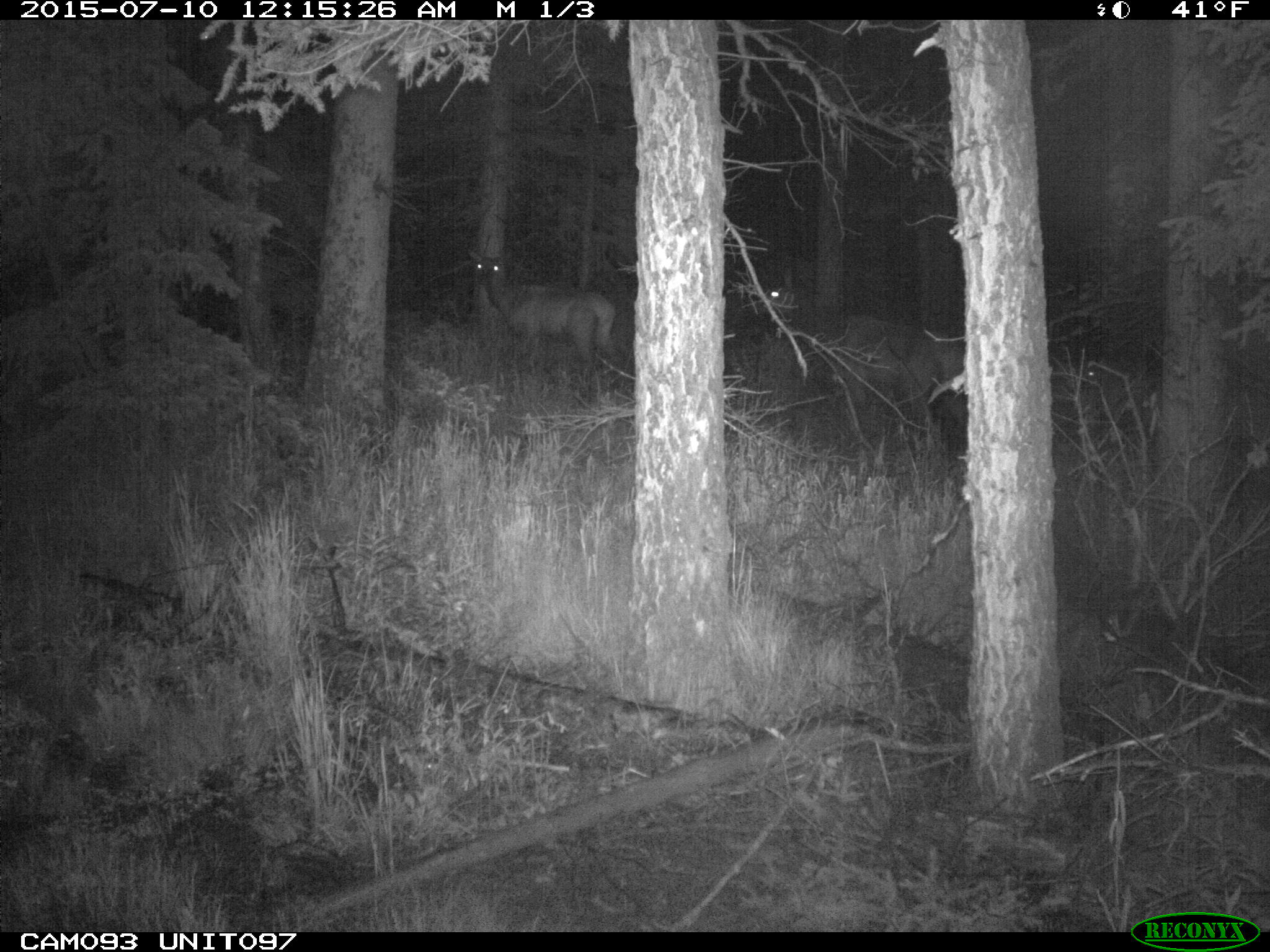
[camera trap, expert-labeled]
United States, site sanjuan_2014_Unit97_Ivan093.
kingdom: Animalia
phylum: Chordata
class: Mammalia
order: Artiodactyla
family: Cervidae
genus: Cervus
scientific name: Cervus elaphus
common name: red deer